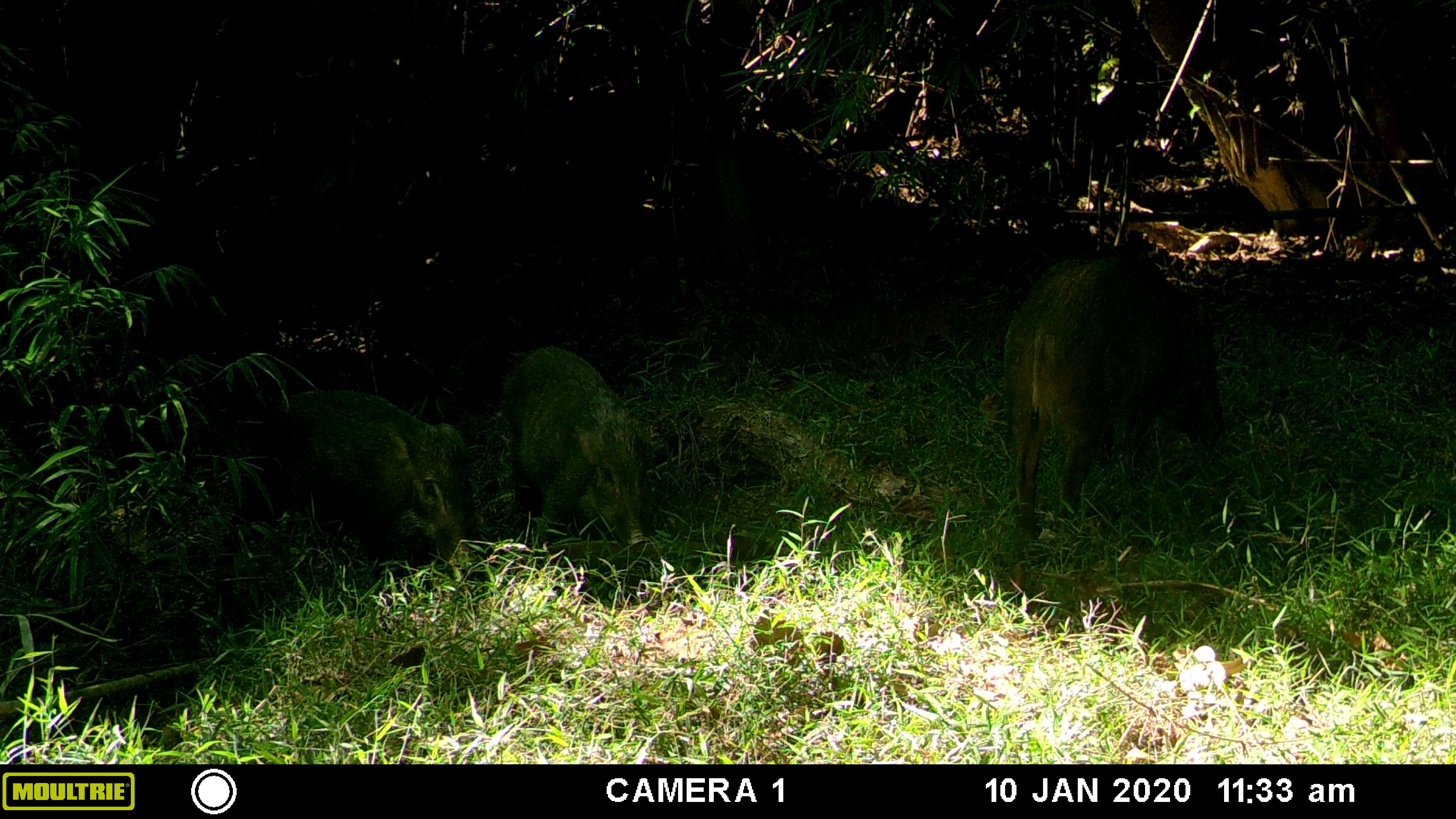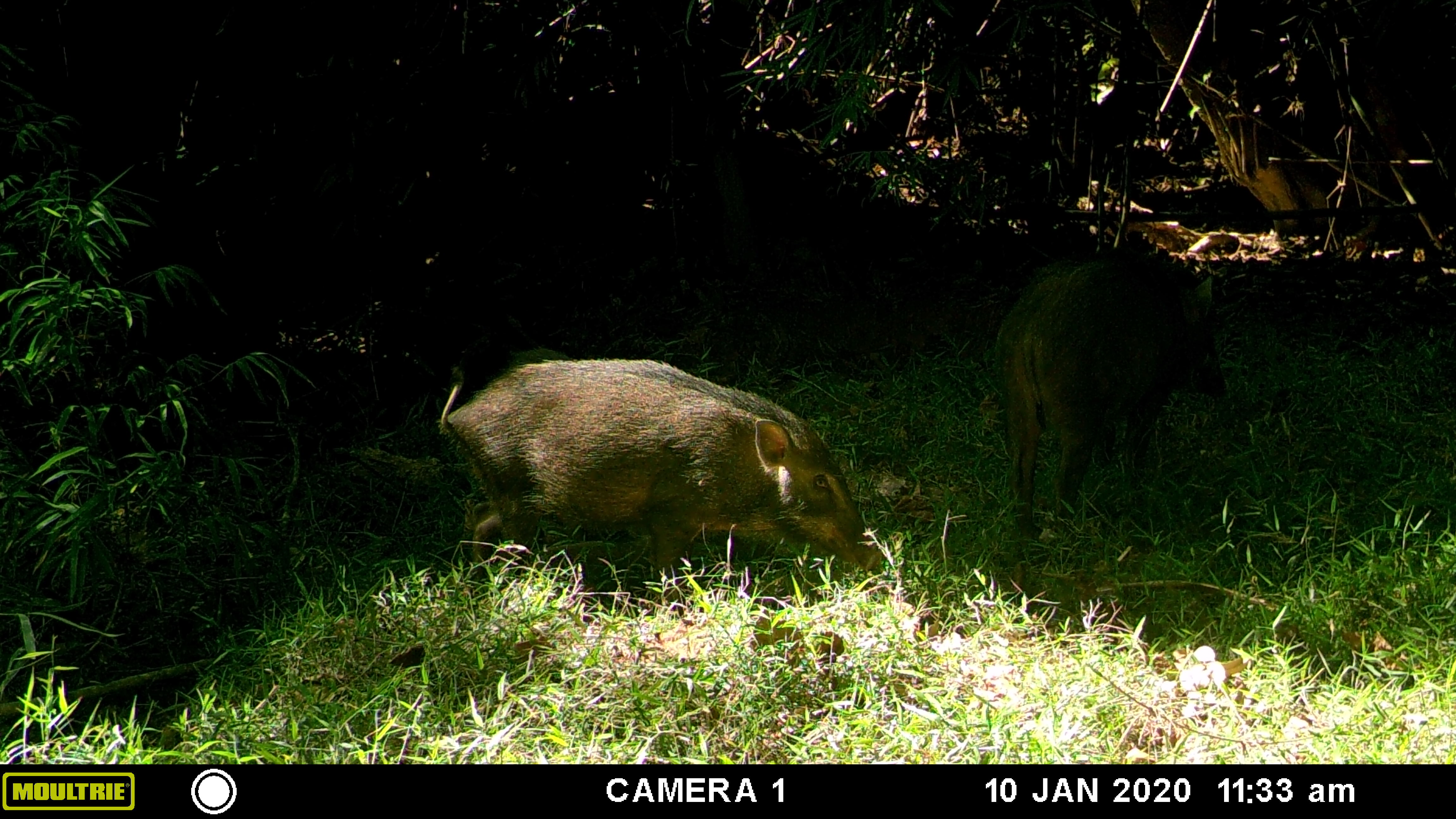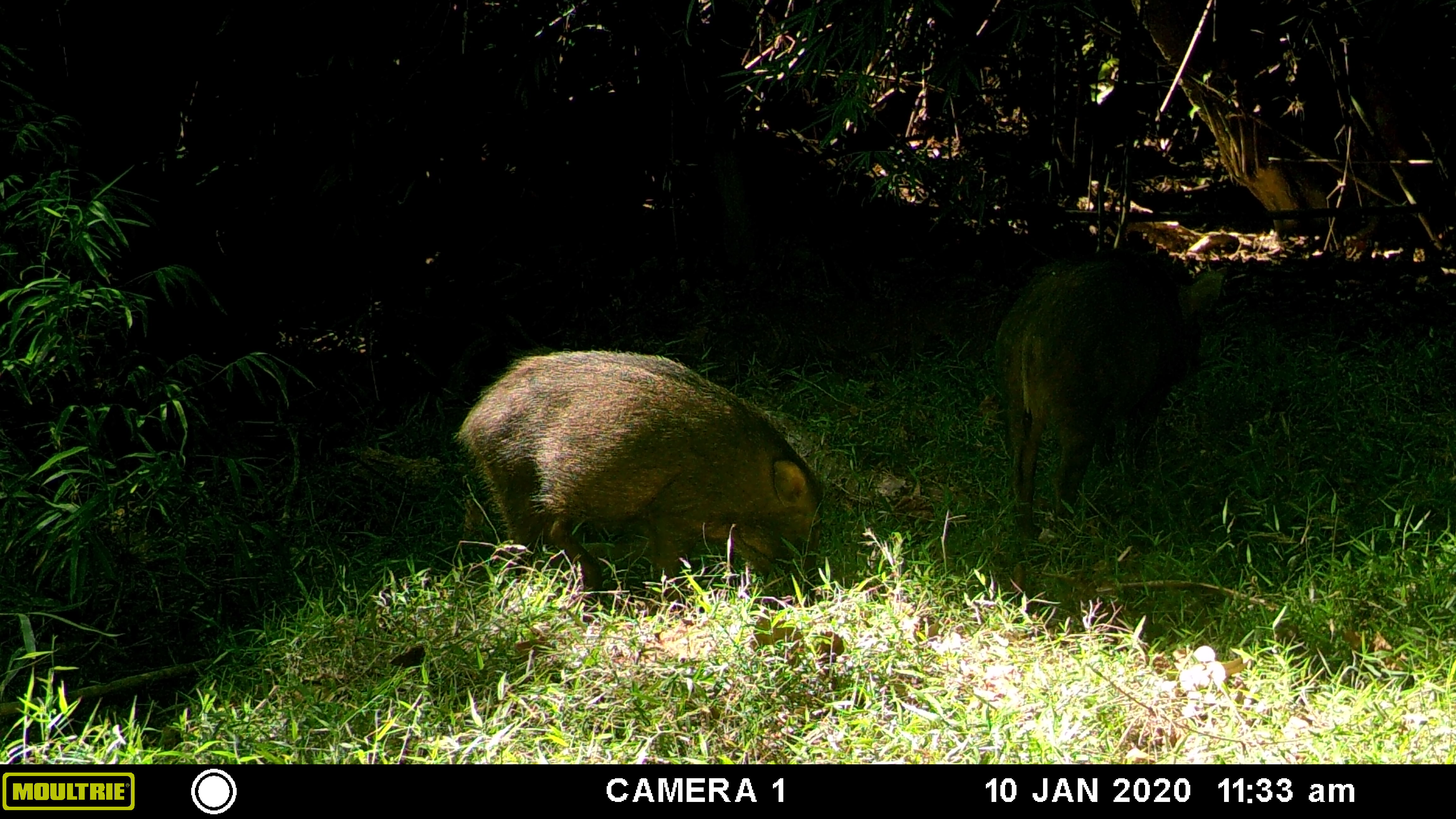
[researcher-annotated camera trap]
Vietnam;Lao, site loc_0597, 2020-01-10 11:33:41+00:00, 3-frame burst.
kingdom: Animalia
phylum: Chordata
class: Mammalia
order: Artiodactyla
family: Suidae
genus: Sus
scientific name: Sus scrofa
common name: eurasian wild pig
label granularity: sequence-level